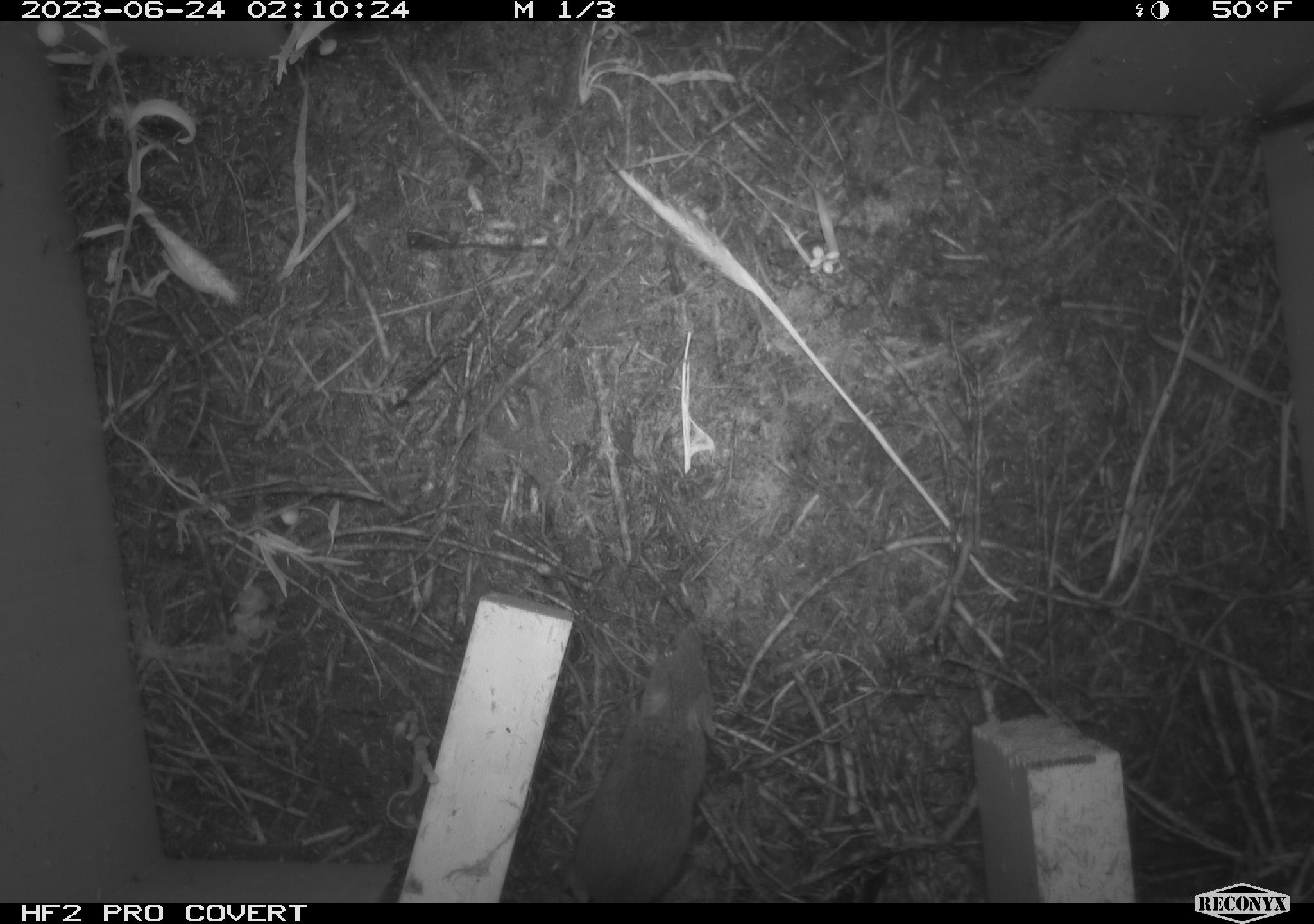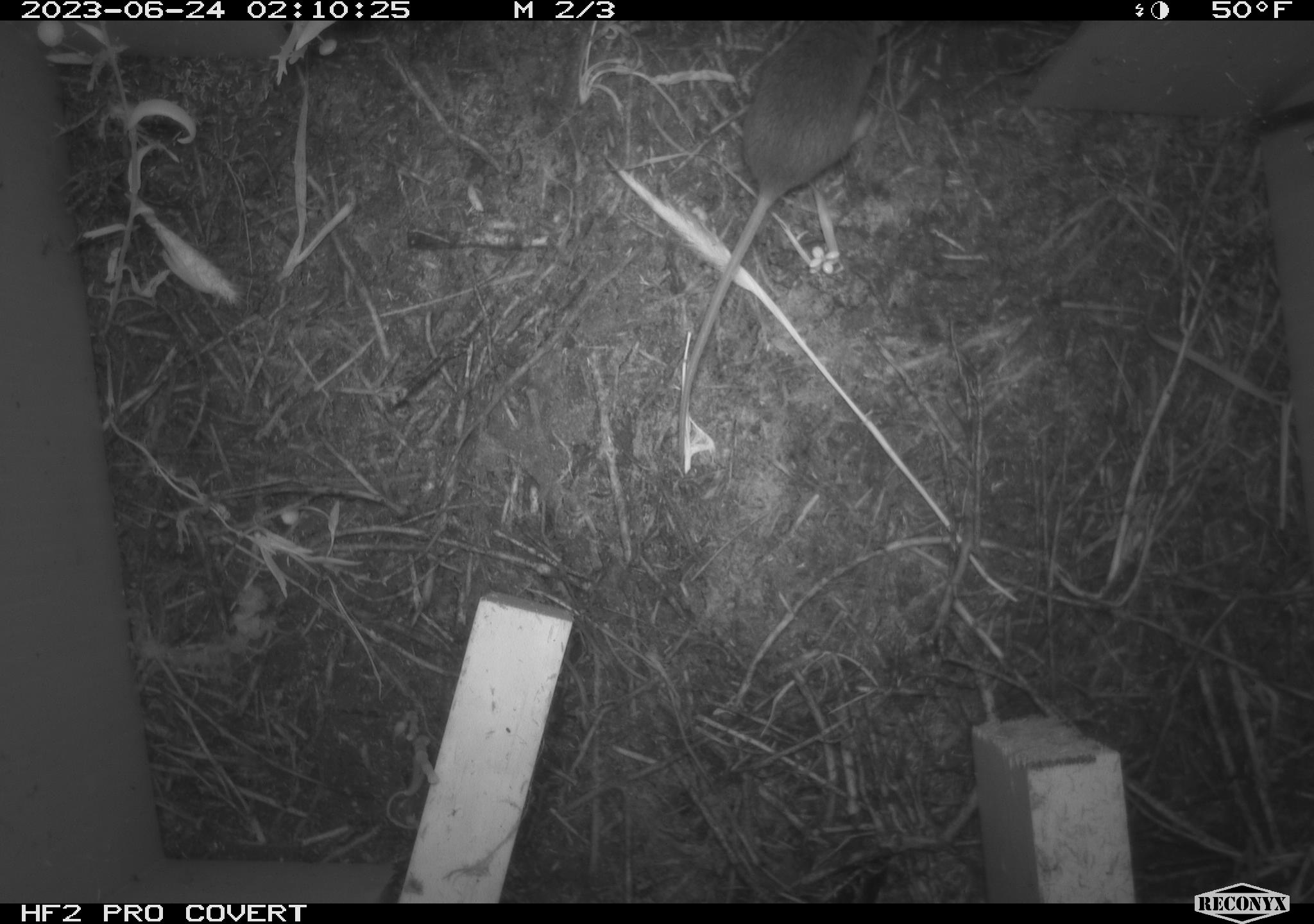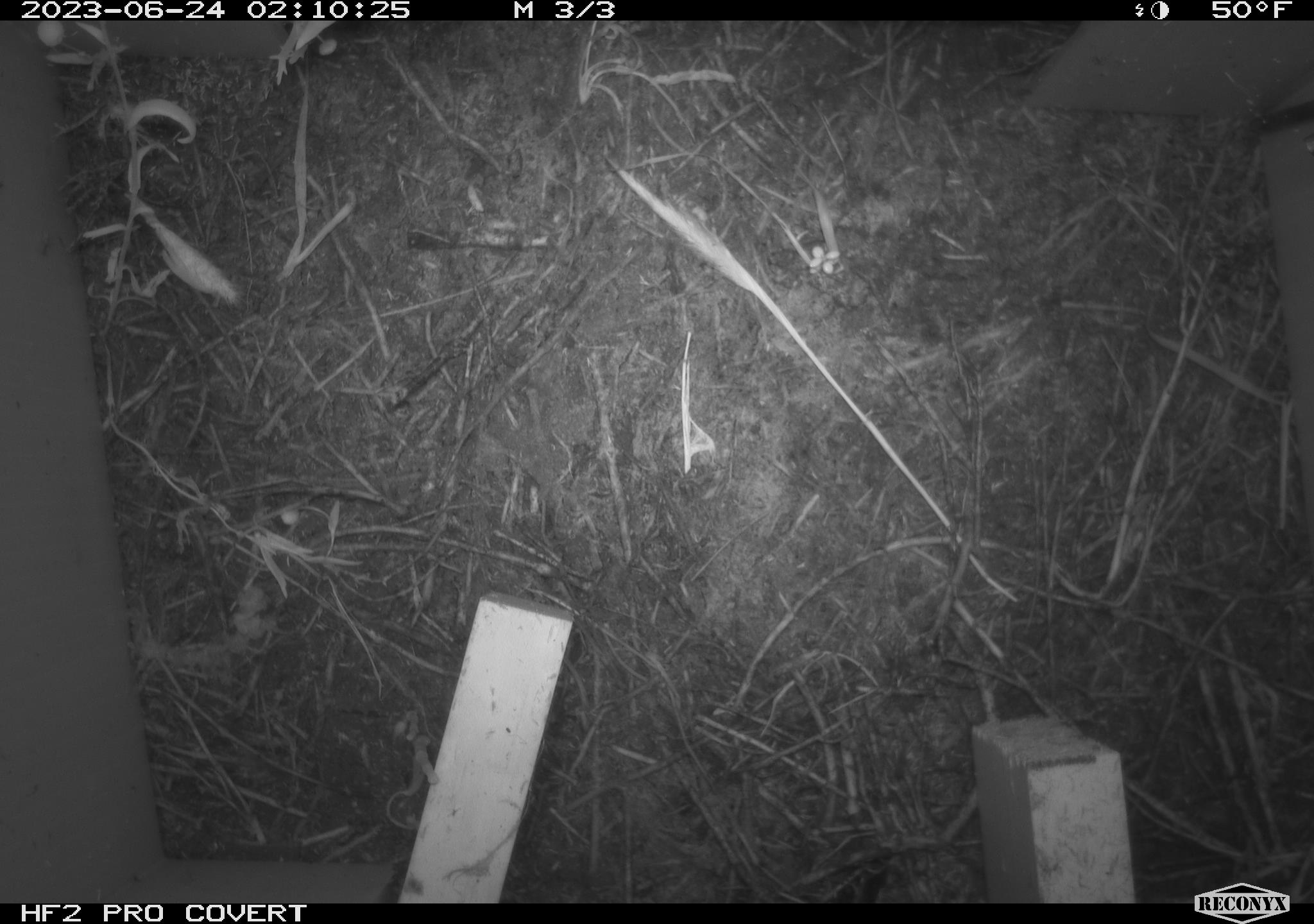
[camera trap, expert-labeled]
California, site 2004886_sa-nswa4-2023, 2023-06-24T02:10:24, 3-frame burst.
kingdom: Animalia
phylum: Chordata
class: Mammalia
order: Rodentia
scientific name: Rodentia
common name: mouse species